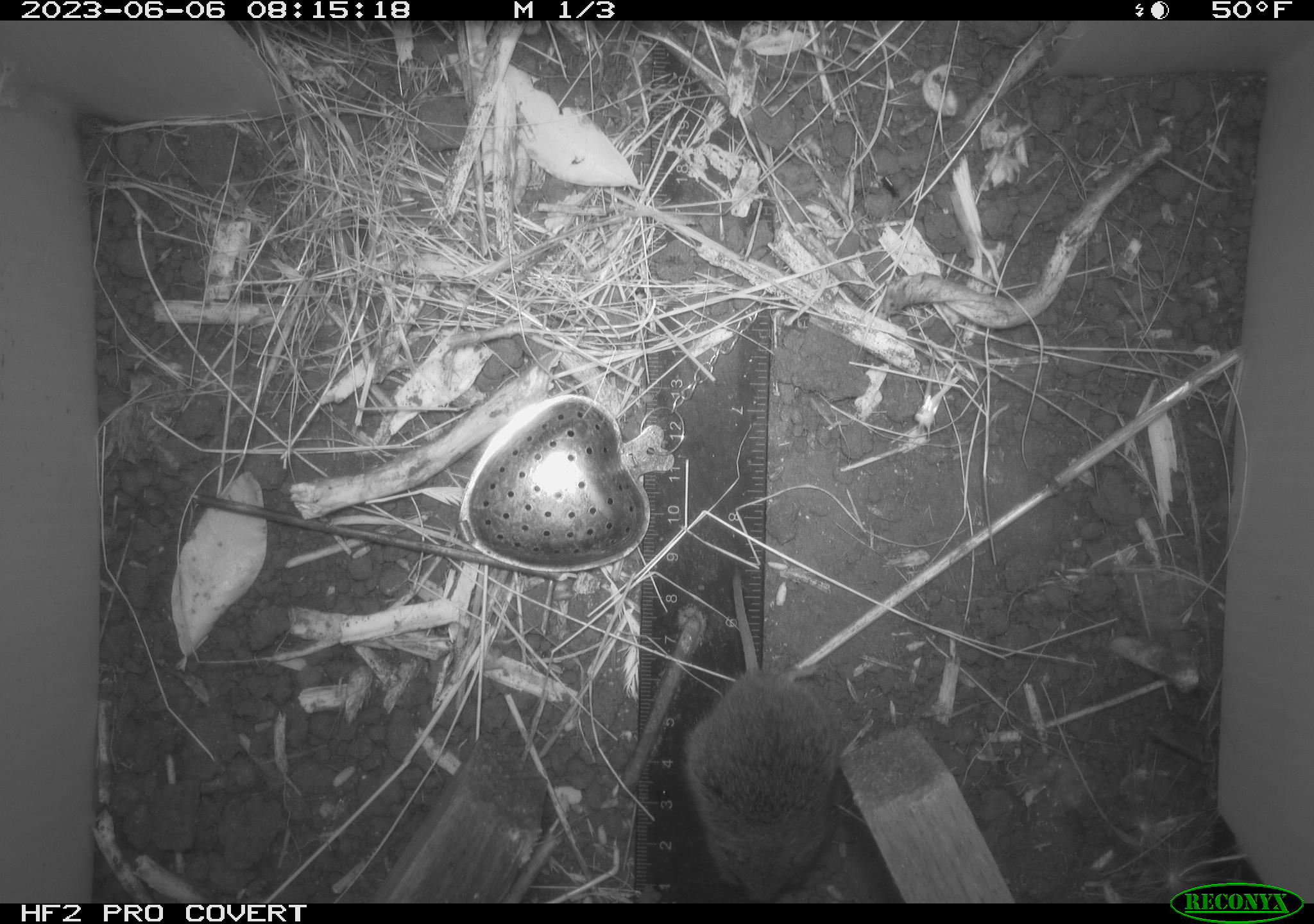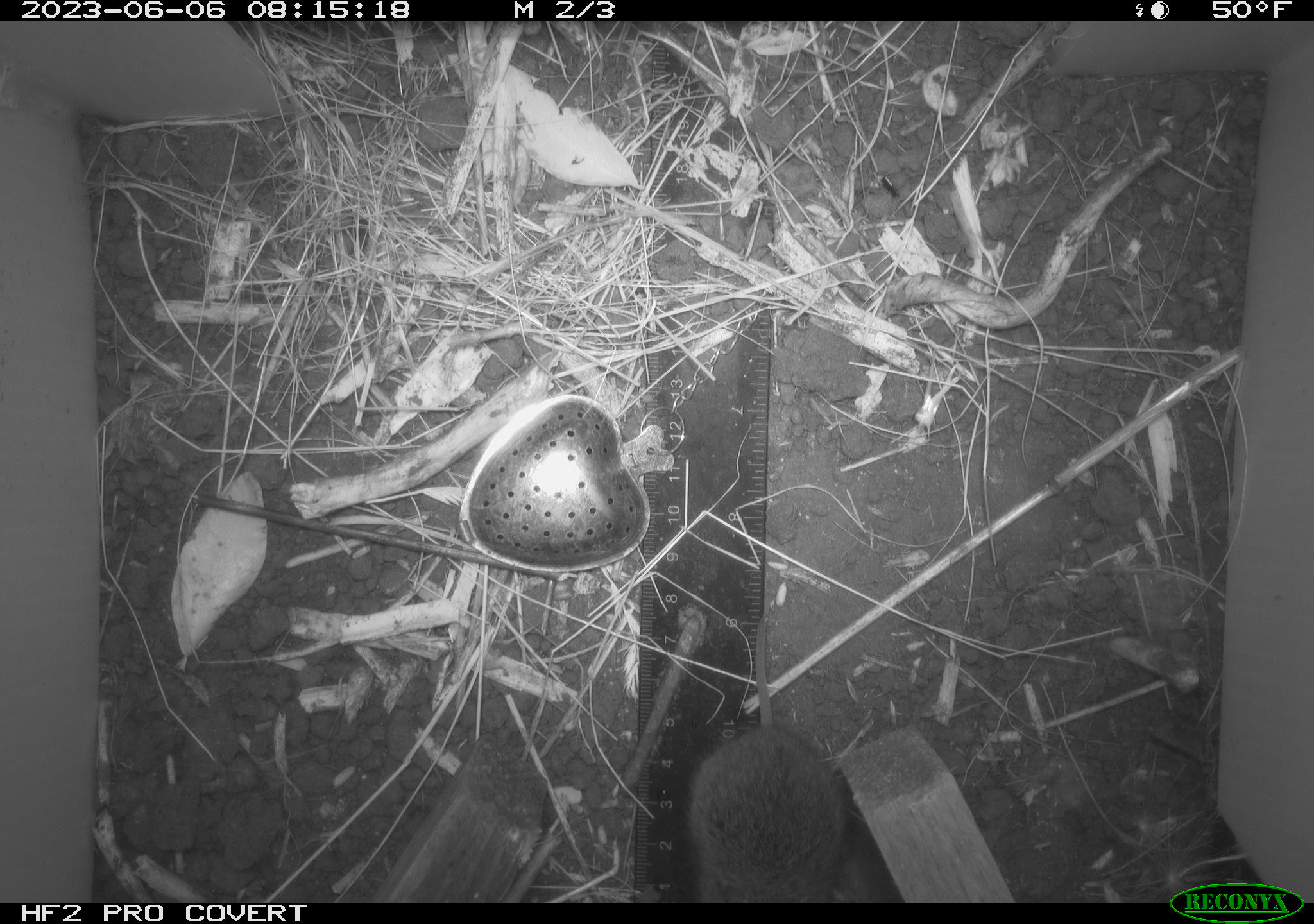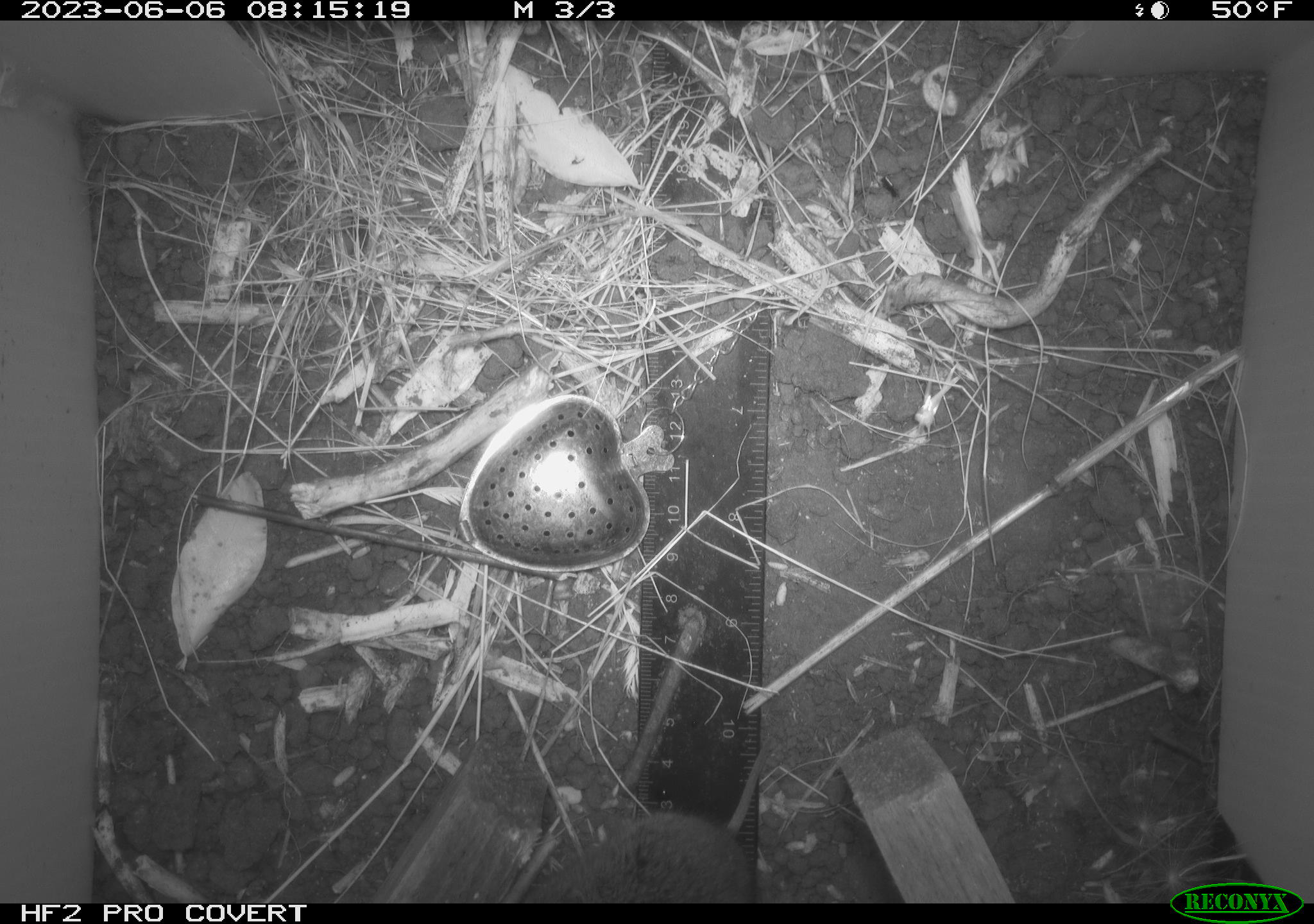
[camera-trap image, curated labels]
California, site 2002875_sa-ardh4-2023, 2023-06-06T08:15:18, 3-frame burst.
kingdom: Animalia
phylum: Chordata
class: Mammalia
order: Rodentia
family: Cricetidae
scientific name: Arvicolinae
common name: voles, lemmings, and muskrats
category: arvicolinae subfamily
Arvicolinae subfamily (voles, lemmings, and muskrats) (Arvicolinae).